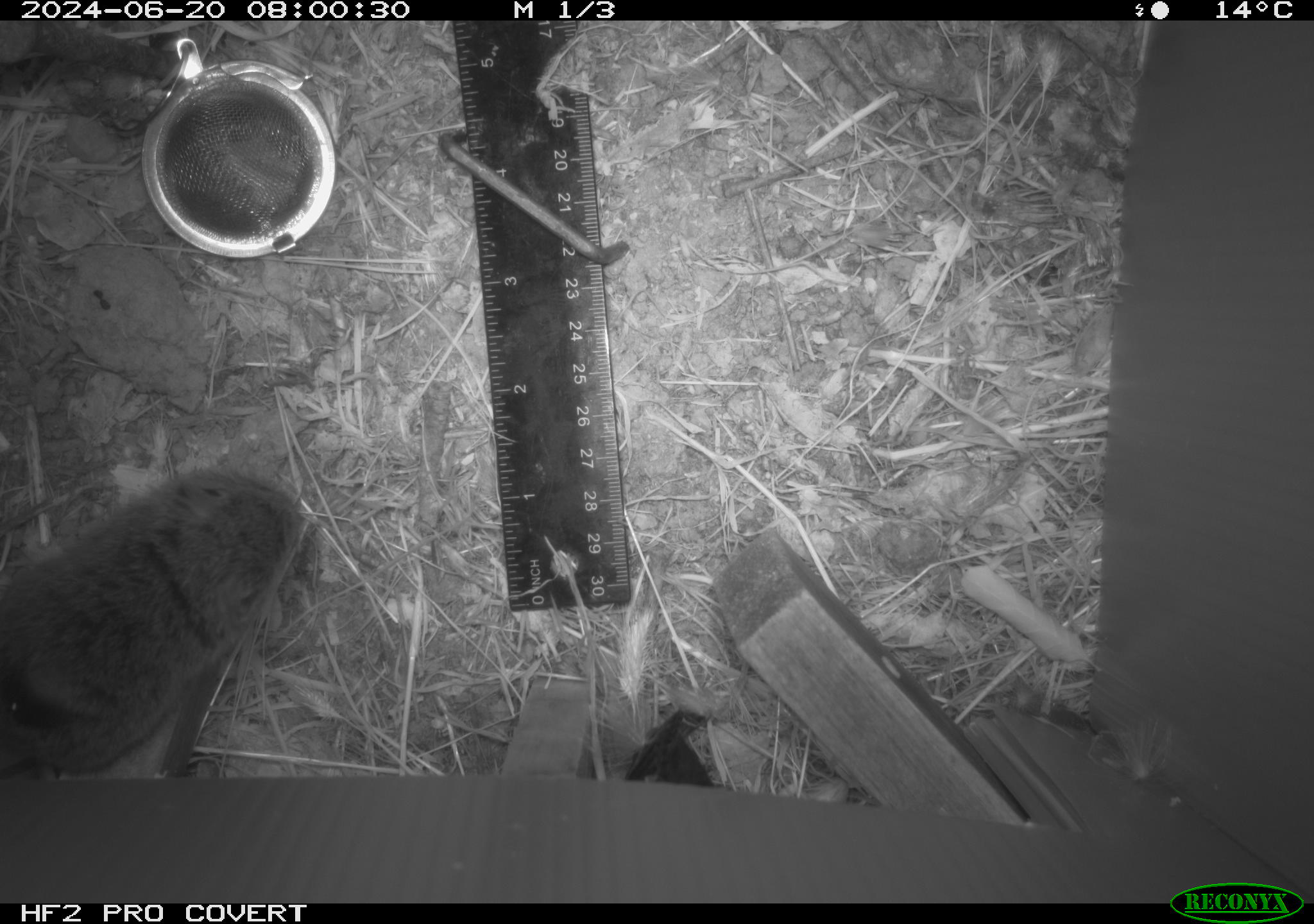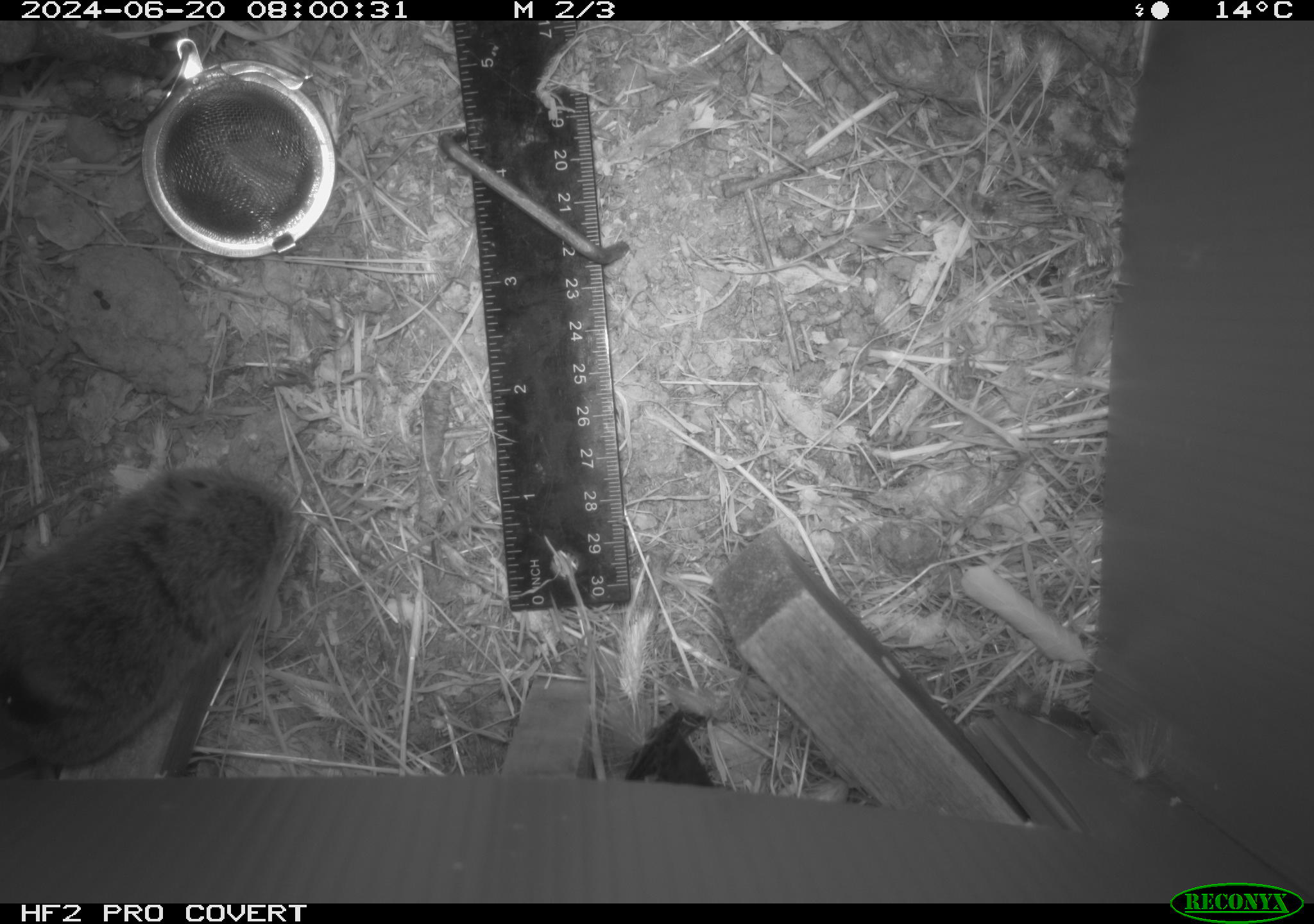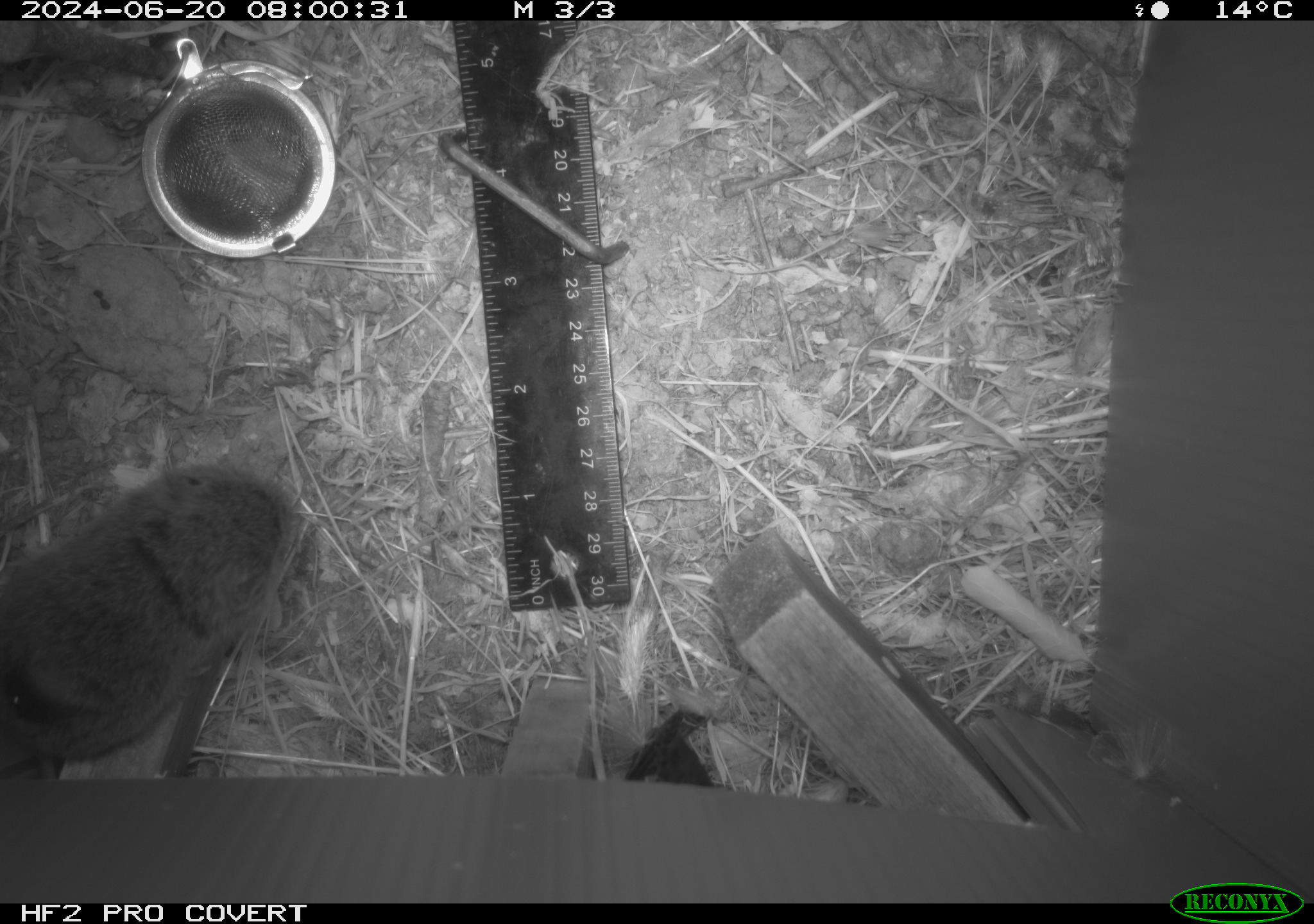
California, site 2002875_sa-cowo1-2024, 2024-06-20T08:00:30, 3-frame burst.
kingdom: Animalia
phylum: Chordata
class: Mammalia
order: Rodentia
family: Cricetidae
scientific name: Arvicolinae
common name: voles, lemmings, and muskrats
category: arvicolinae subfamily